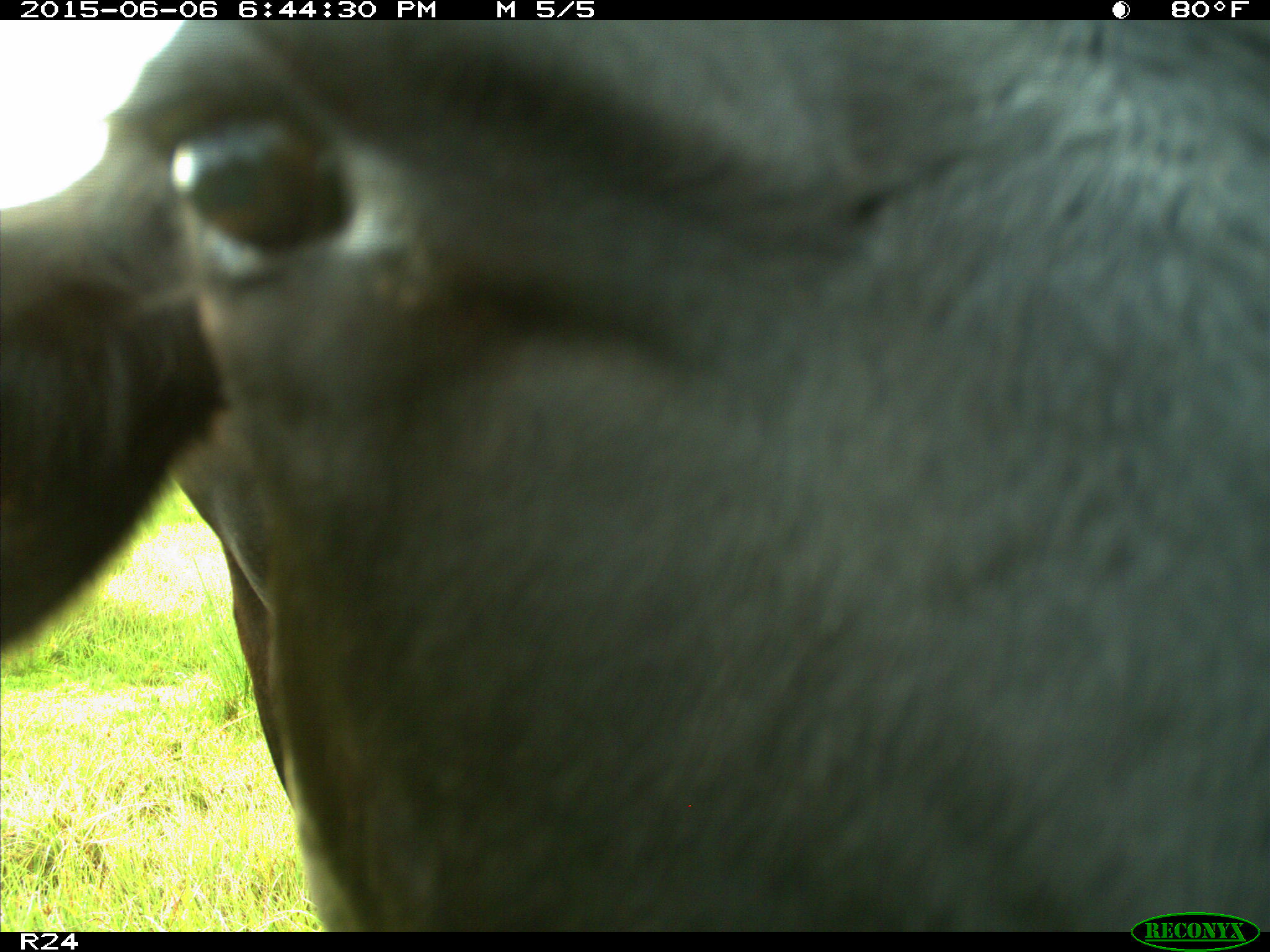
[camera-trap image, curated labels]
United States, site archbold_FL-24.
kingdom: Animalia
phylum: Chordata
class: Mammalia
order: Artiodactyla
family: Bovidae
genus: Bos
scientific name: Bos taurus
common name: domestic cow